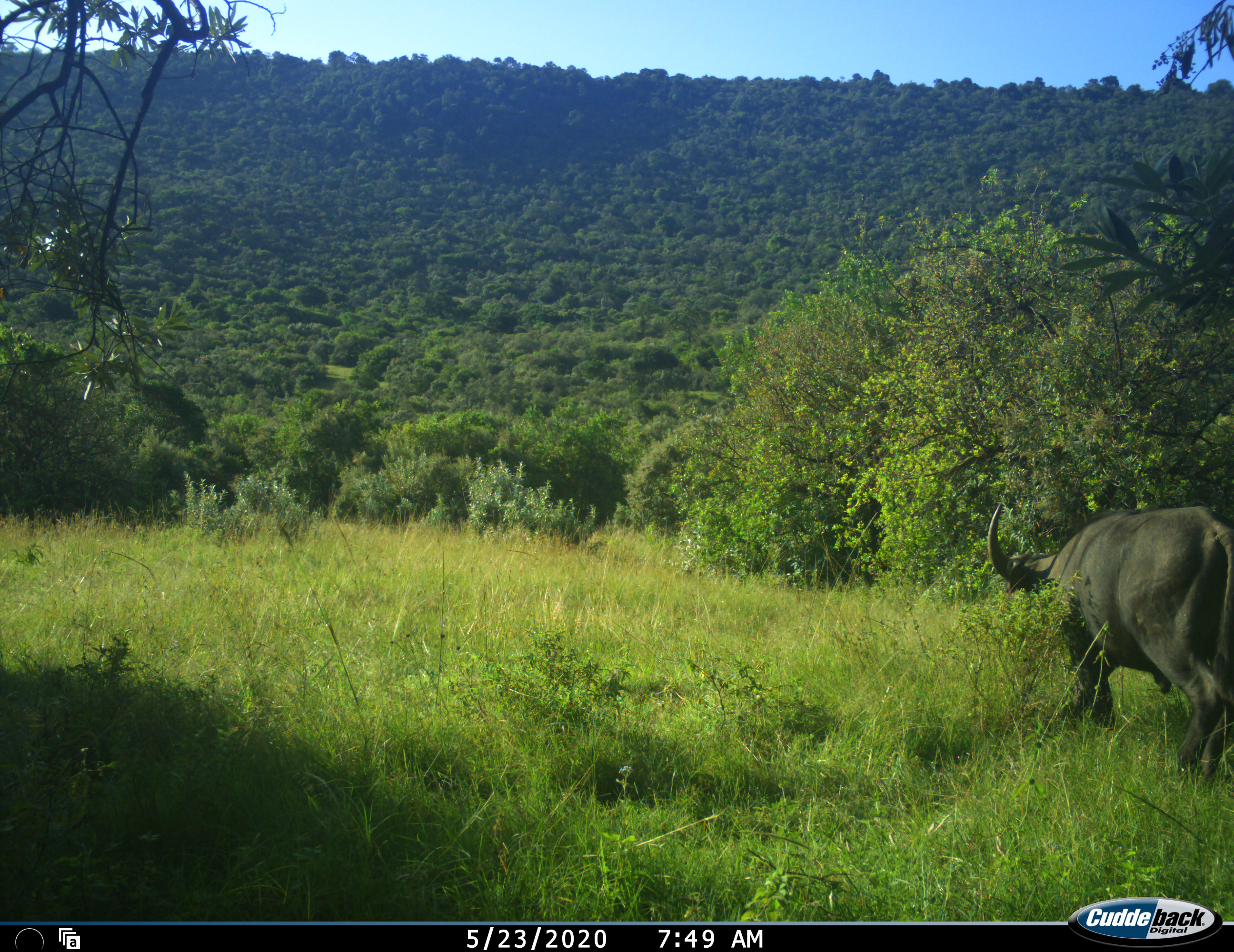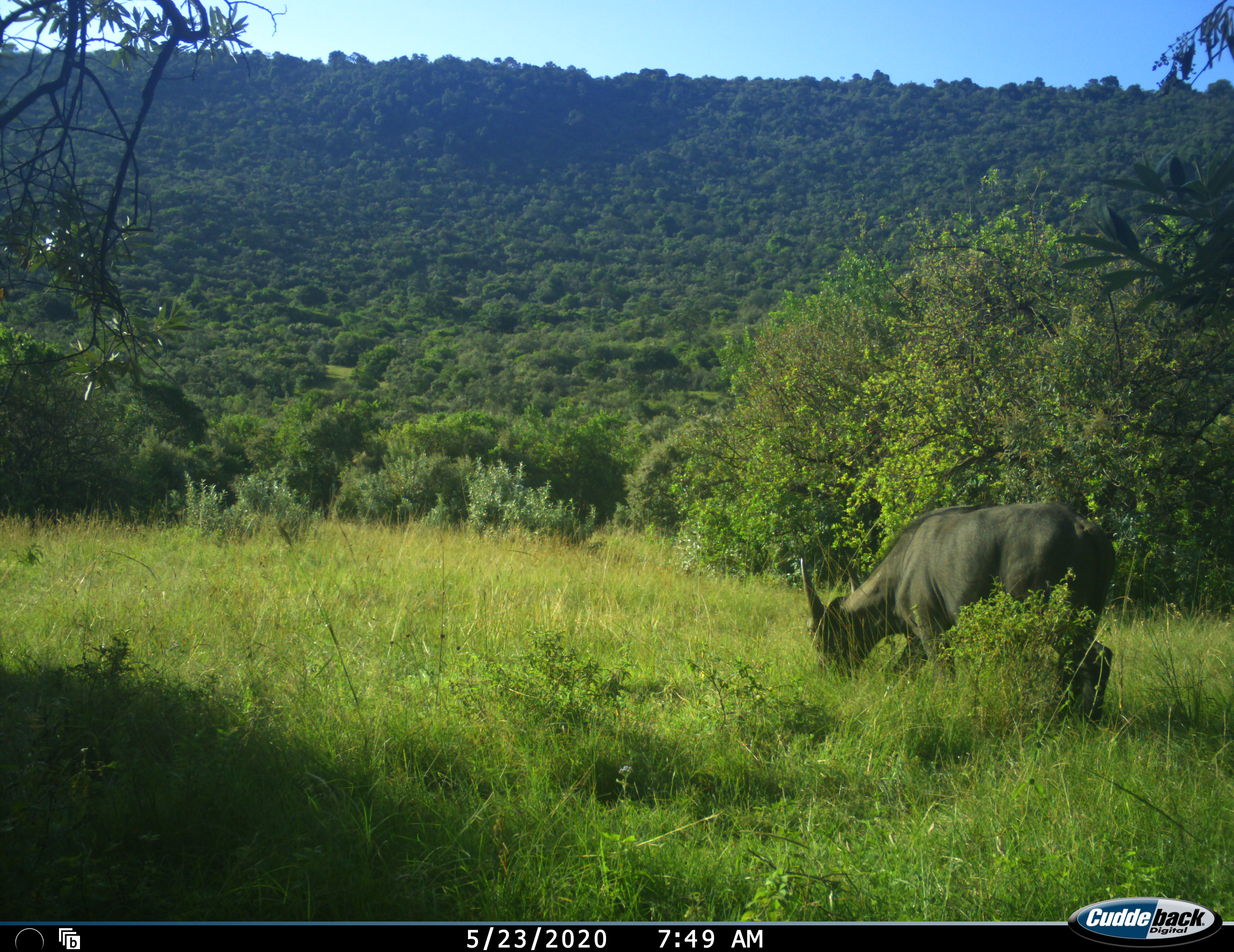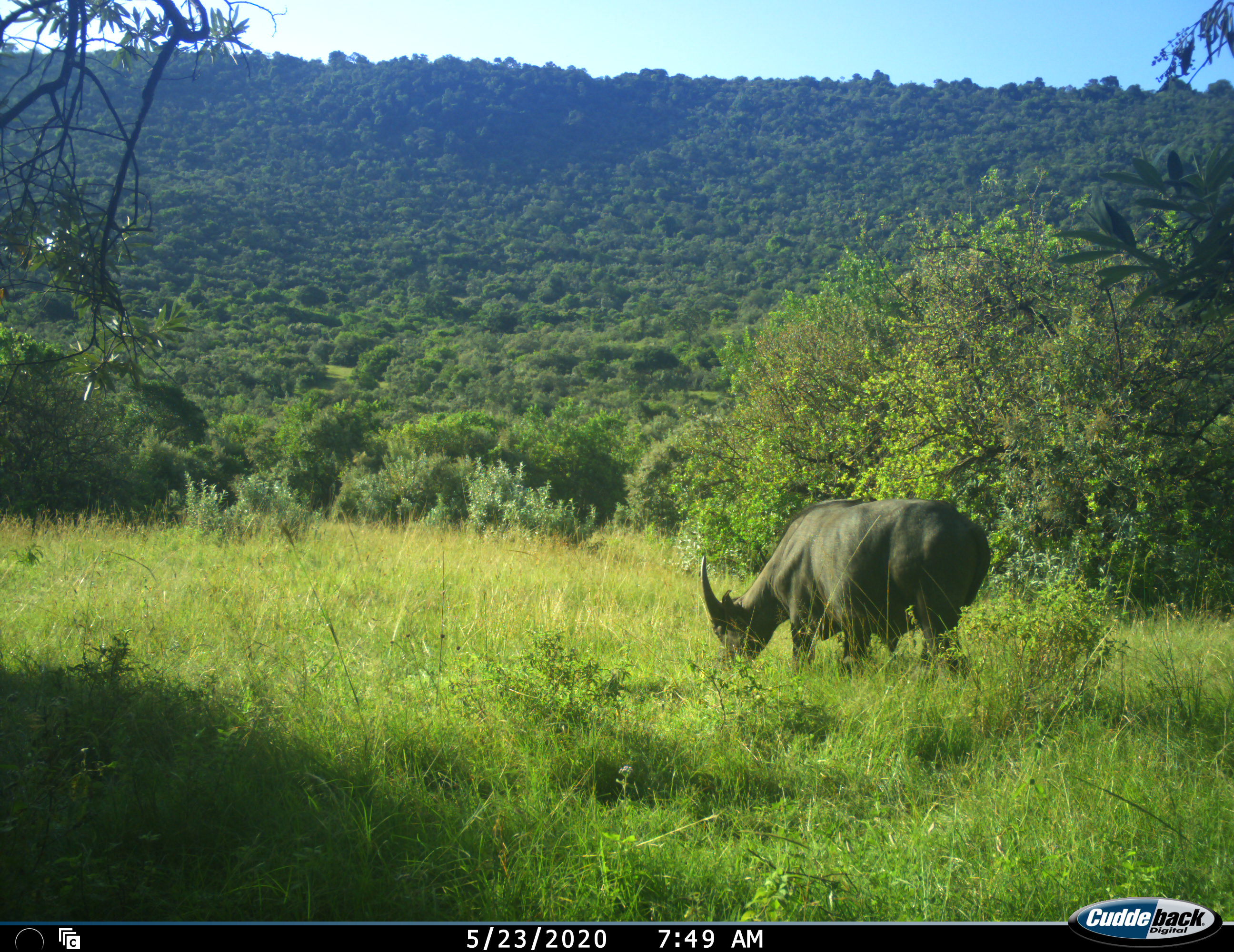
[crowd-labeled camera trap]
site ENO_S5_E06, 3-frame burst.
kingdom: Animalia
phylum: Chordata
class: Mammalia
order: Artiodactyla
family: Bovidae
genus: Syncerus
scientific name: Syncerus caffer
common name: african buffalo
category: buffalo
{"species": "buffalo (african buffalo) (Syncerus caffer)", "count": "1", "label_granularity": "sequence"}